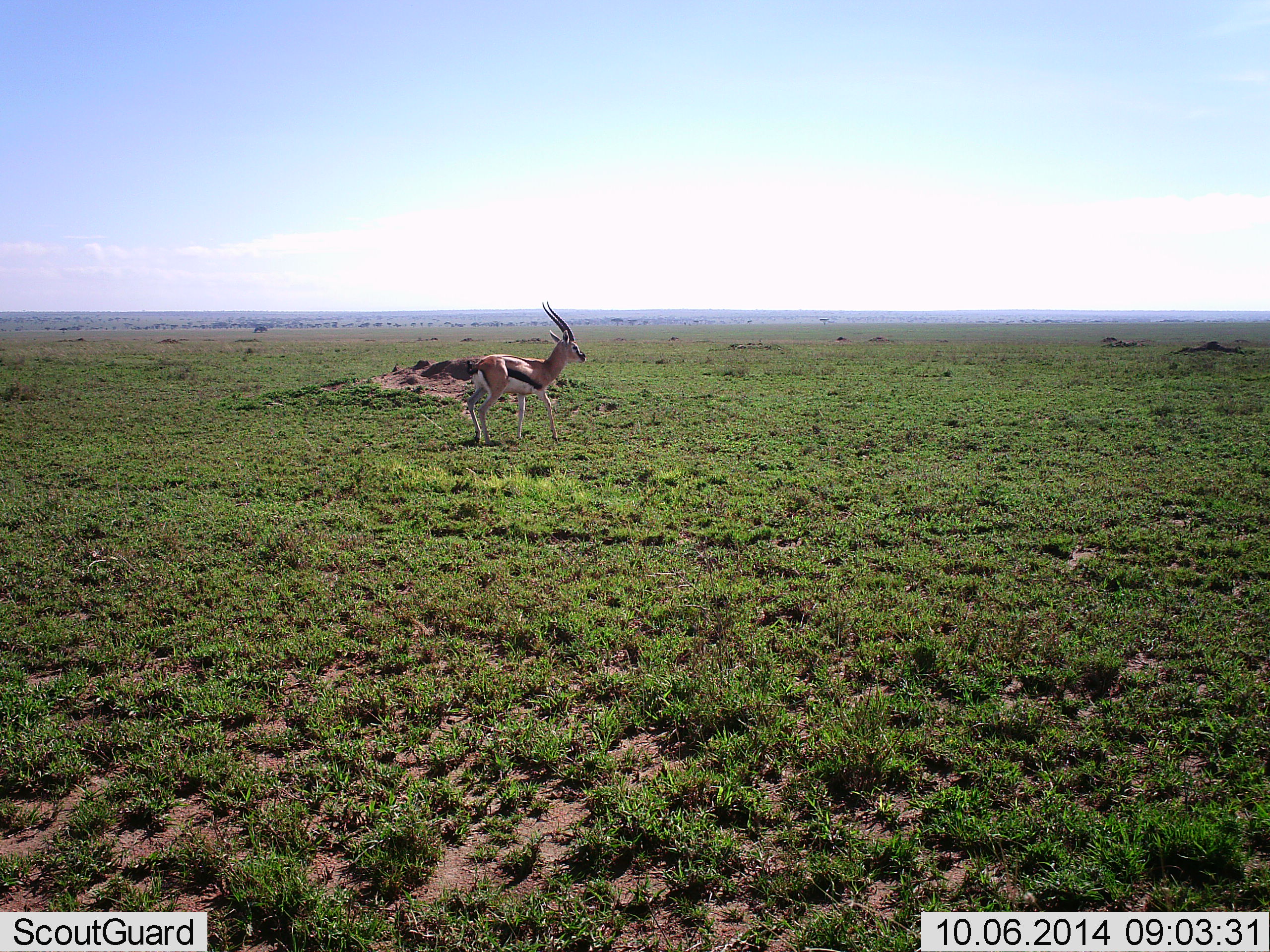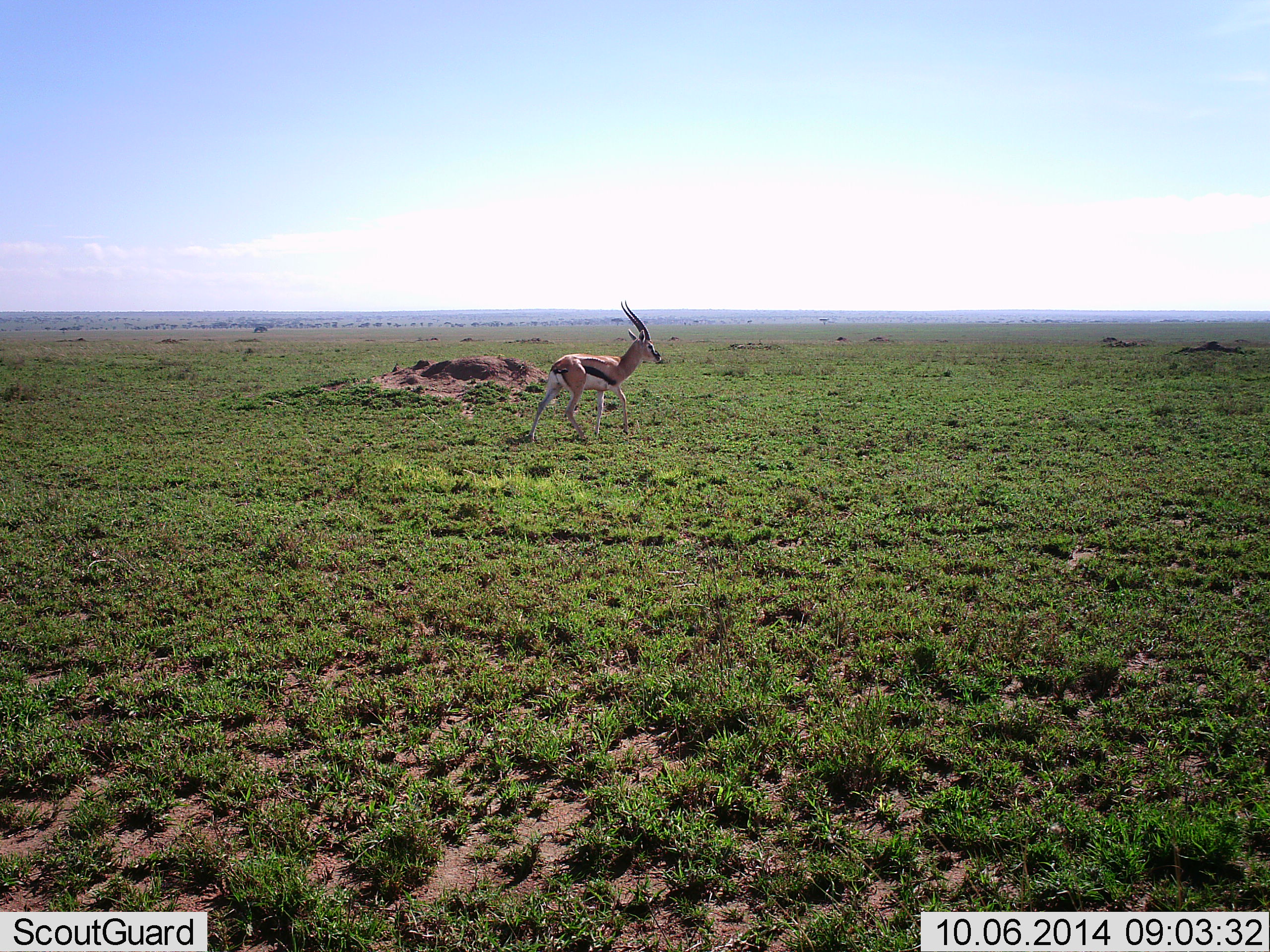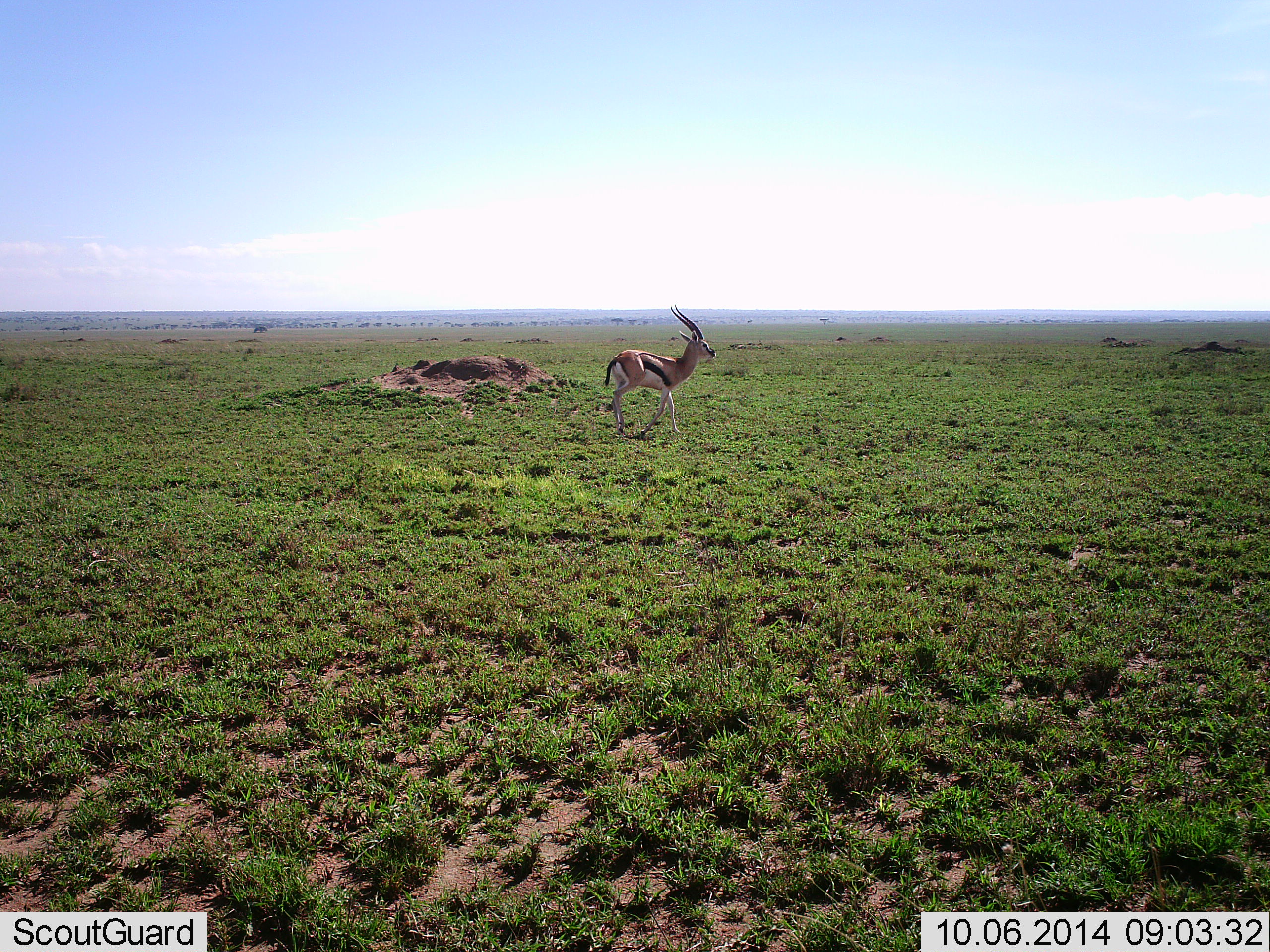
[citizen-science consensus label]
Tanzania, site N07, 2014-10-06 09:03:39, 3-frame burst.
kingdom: Animalia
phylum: Chordata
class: Mammalia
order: Artiodactyla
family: Bovidae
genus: Eudorcas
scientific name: Eudorcas thomsonii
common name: thomson's gazelle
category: gazellethomsons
Gazellethomsons (thomson's gazelle) (Eudorcas thomsonii), count 1. Behavior (volunteer vote fractions): standing 20%, resting 0%, moving 100%, interacting 0%. Young present (vote fraction): 0%. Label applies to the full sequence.